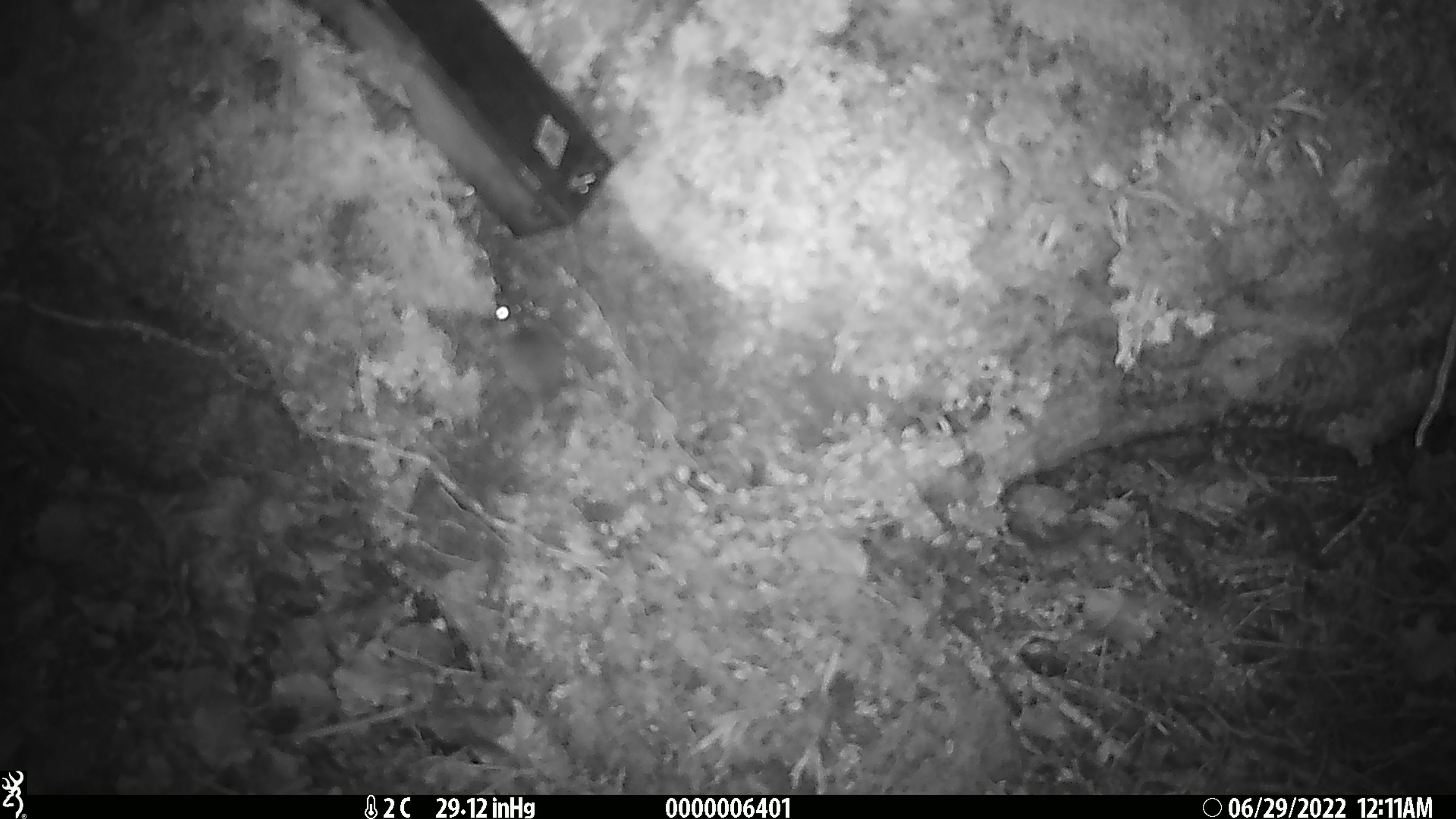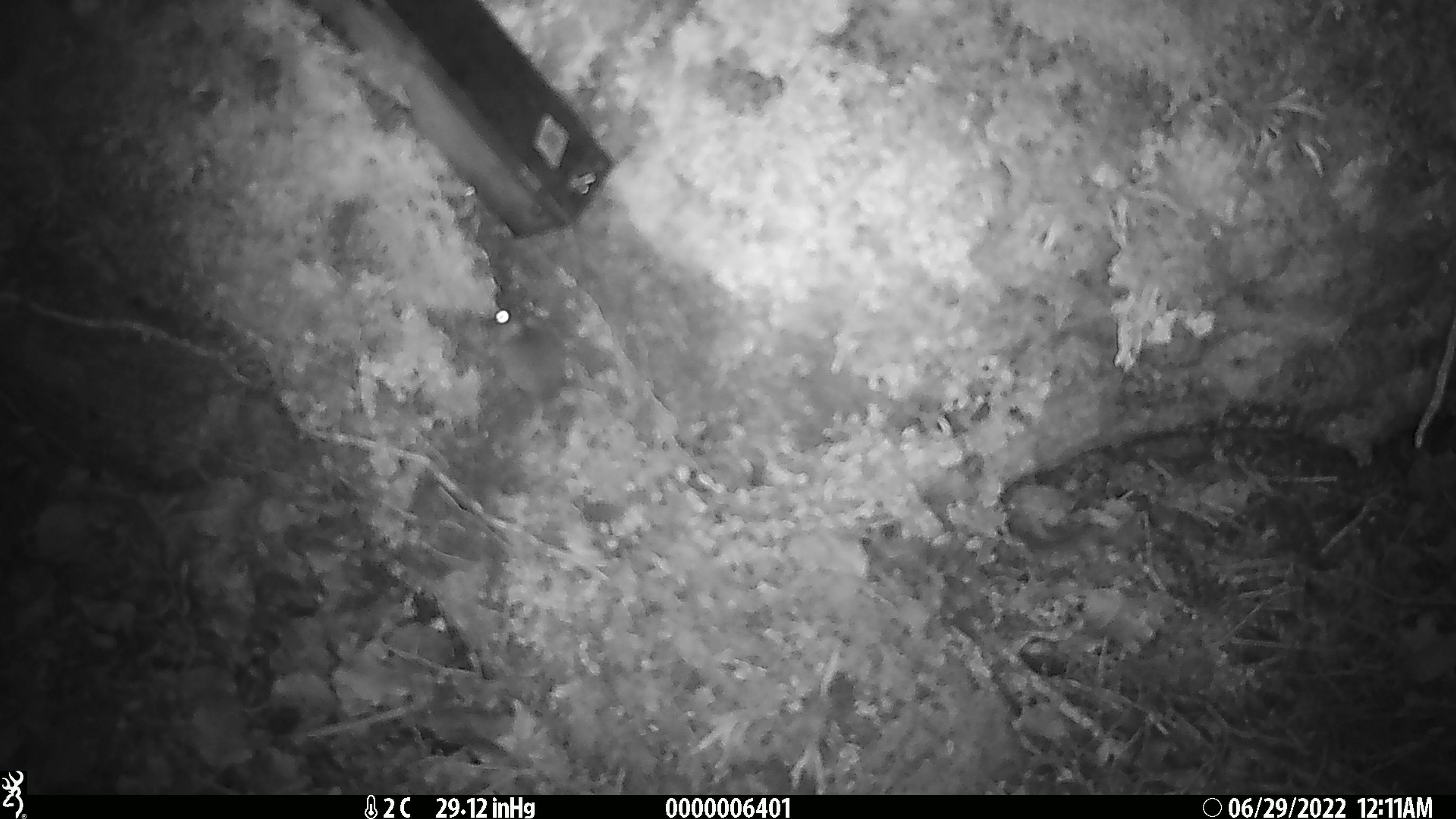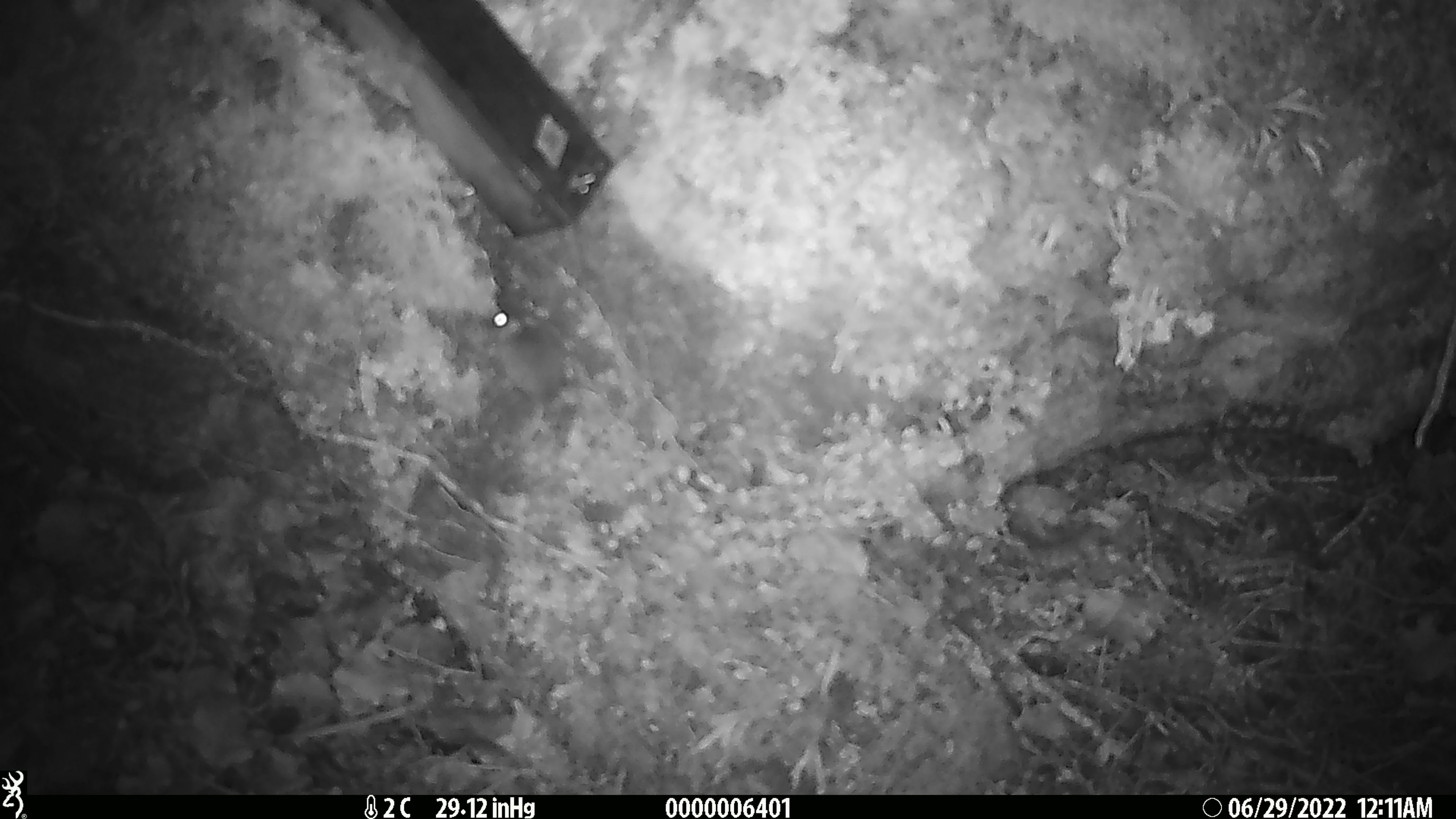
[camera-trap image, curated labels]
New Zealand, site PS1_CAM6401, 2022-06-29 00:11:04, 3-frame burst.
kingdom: Animalia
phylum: Chordata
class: Mammalia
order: Rodentia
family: Muridae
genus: Mus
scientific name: Mus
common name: mouse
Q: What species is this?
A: Mouse (Mus).